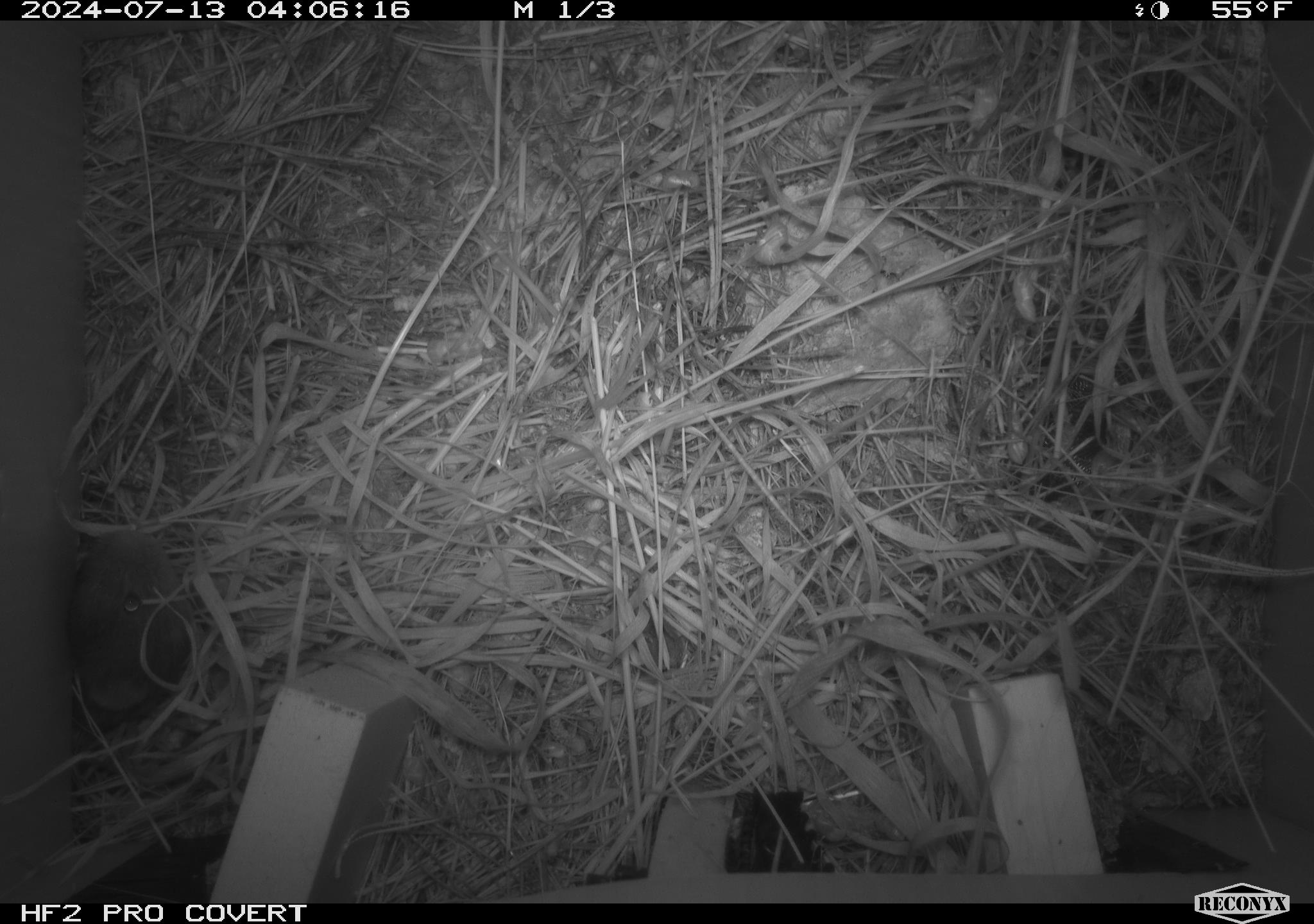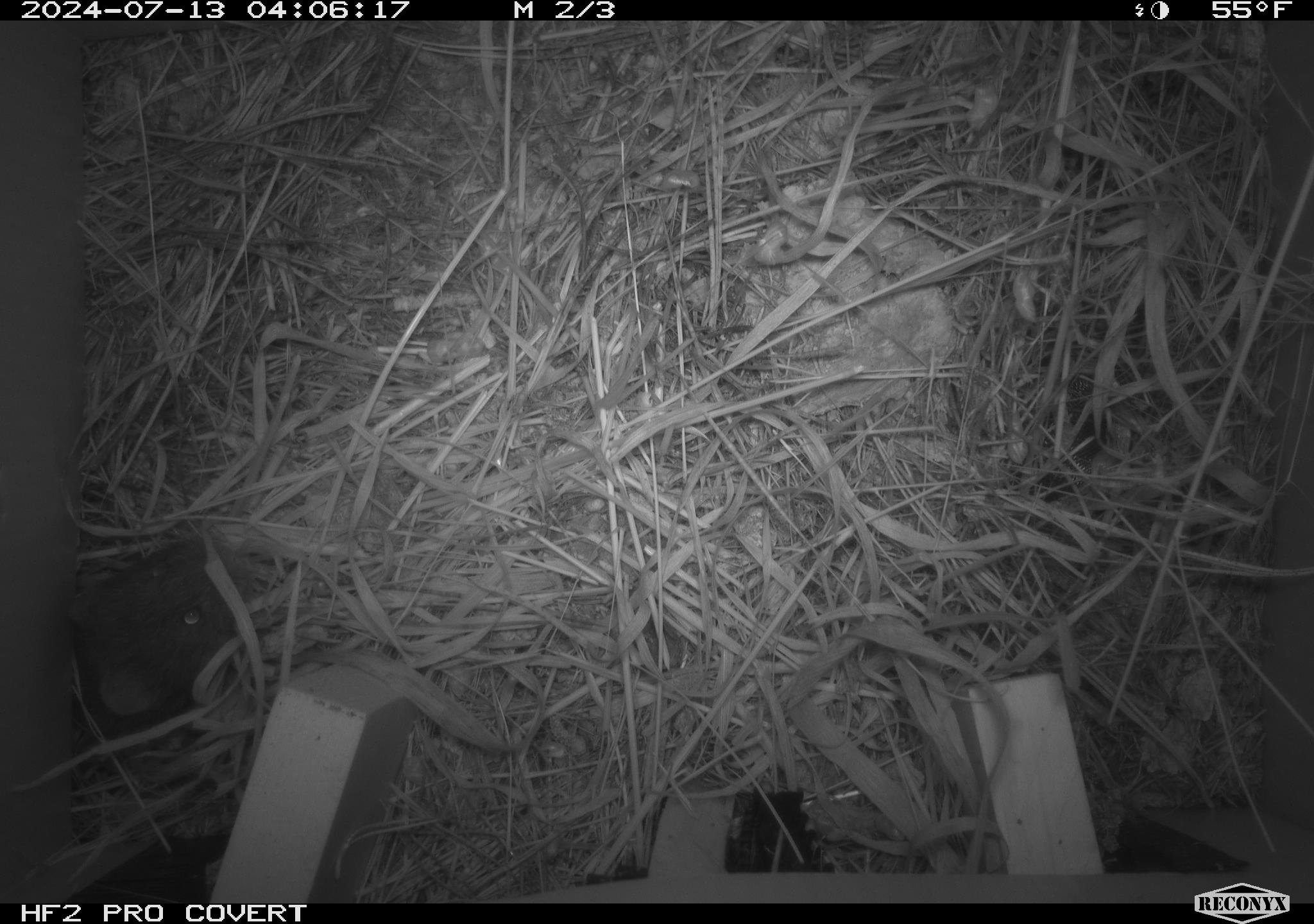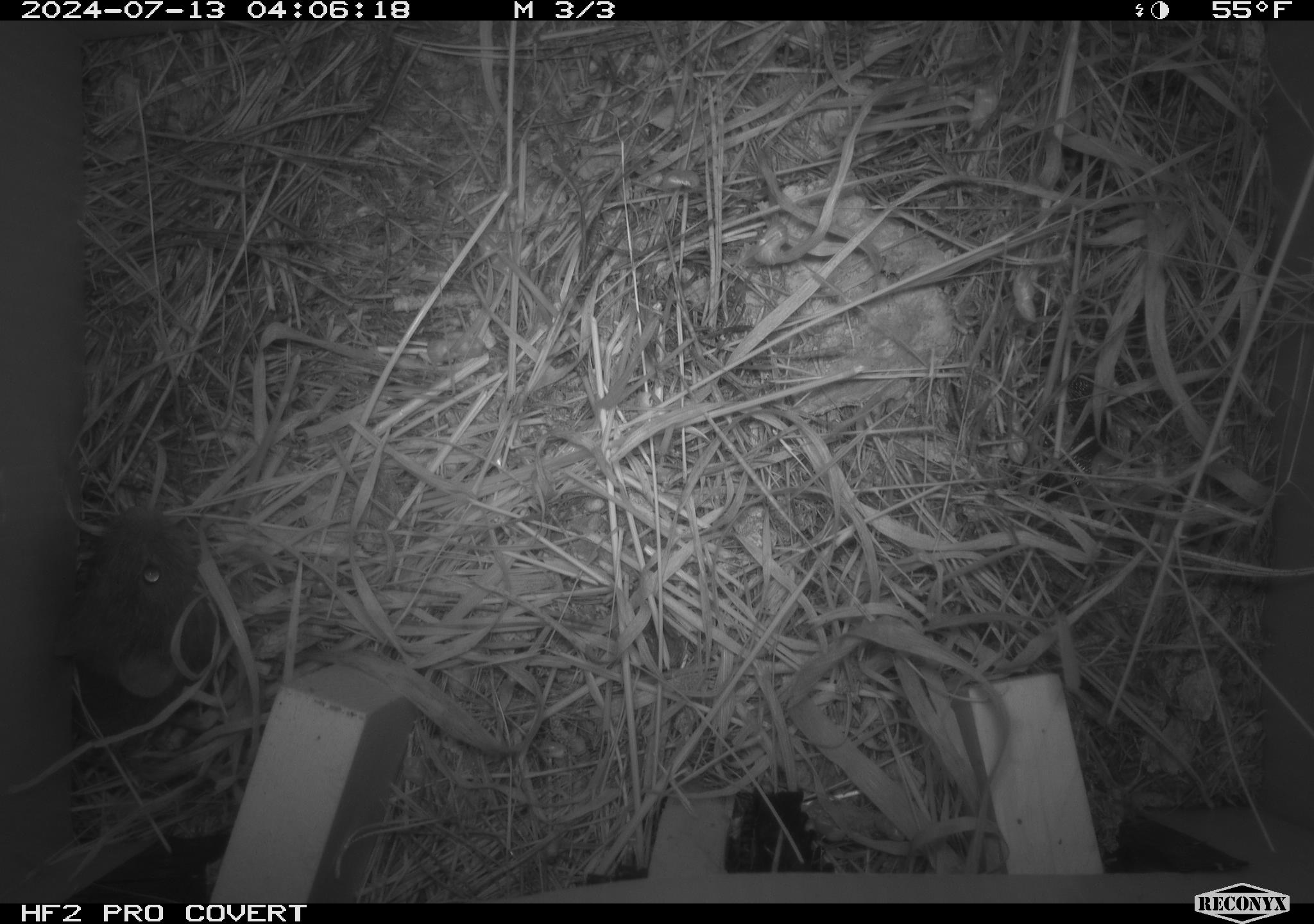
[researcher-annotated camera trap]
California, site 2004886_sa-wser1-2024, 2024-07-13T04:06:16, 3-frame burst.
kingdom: Animalia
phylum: Chordata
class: Mammalia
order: Rodentia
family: Cricetidae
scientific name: Arvicolinae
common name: voles, lemmings, and muskrats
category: arvicolinae subfamily